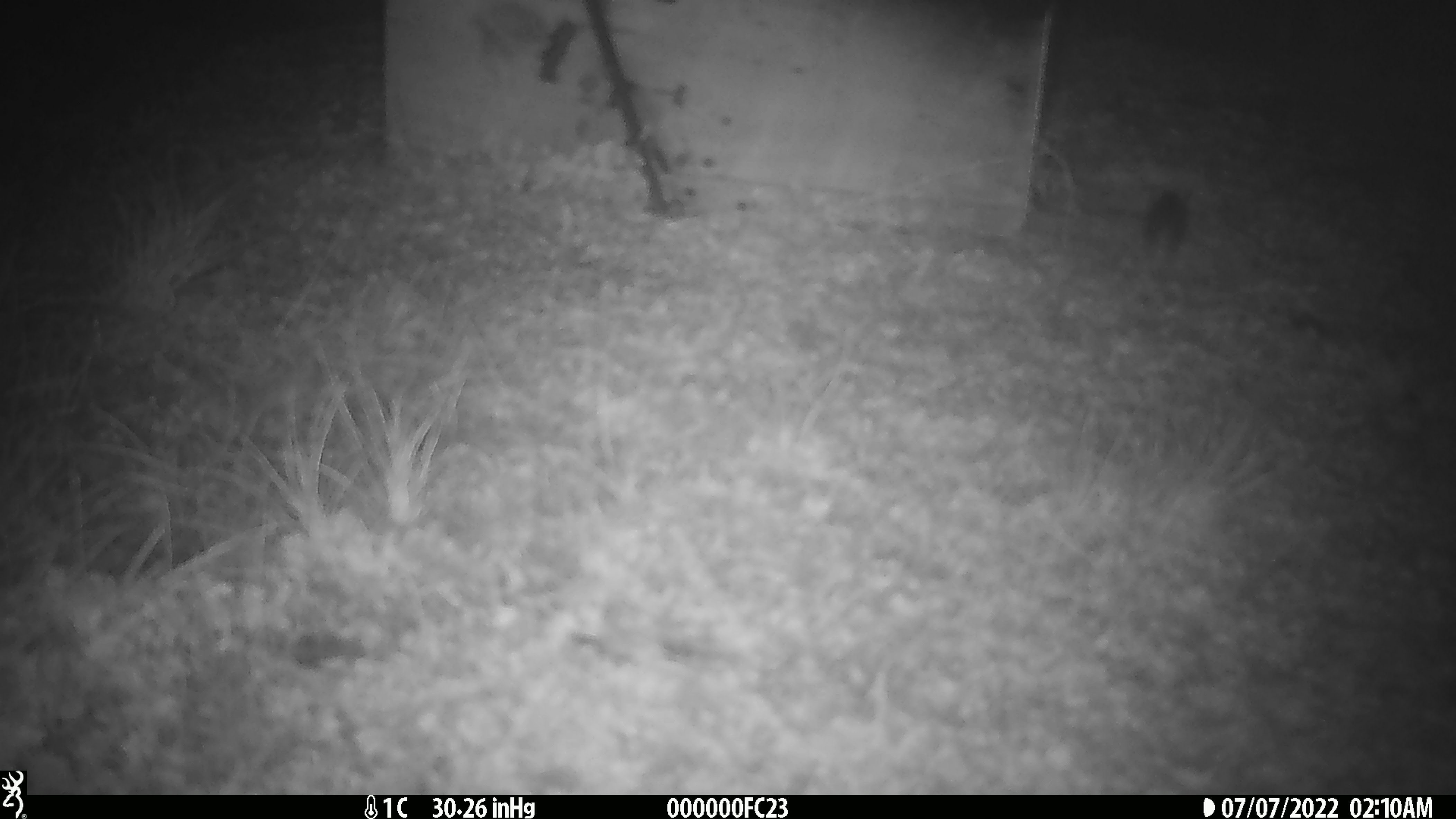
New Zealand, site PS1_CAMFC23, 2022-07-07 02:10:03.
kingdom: Animalia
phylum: Chordata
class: Mammalia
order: Rodentia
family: Muridae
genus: Mus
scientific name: Mus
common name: mouse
Mouse (Mus).